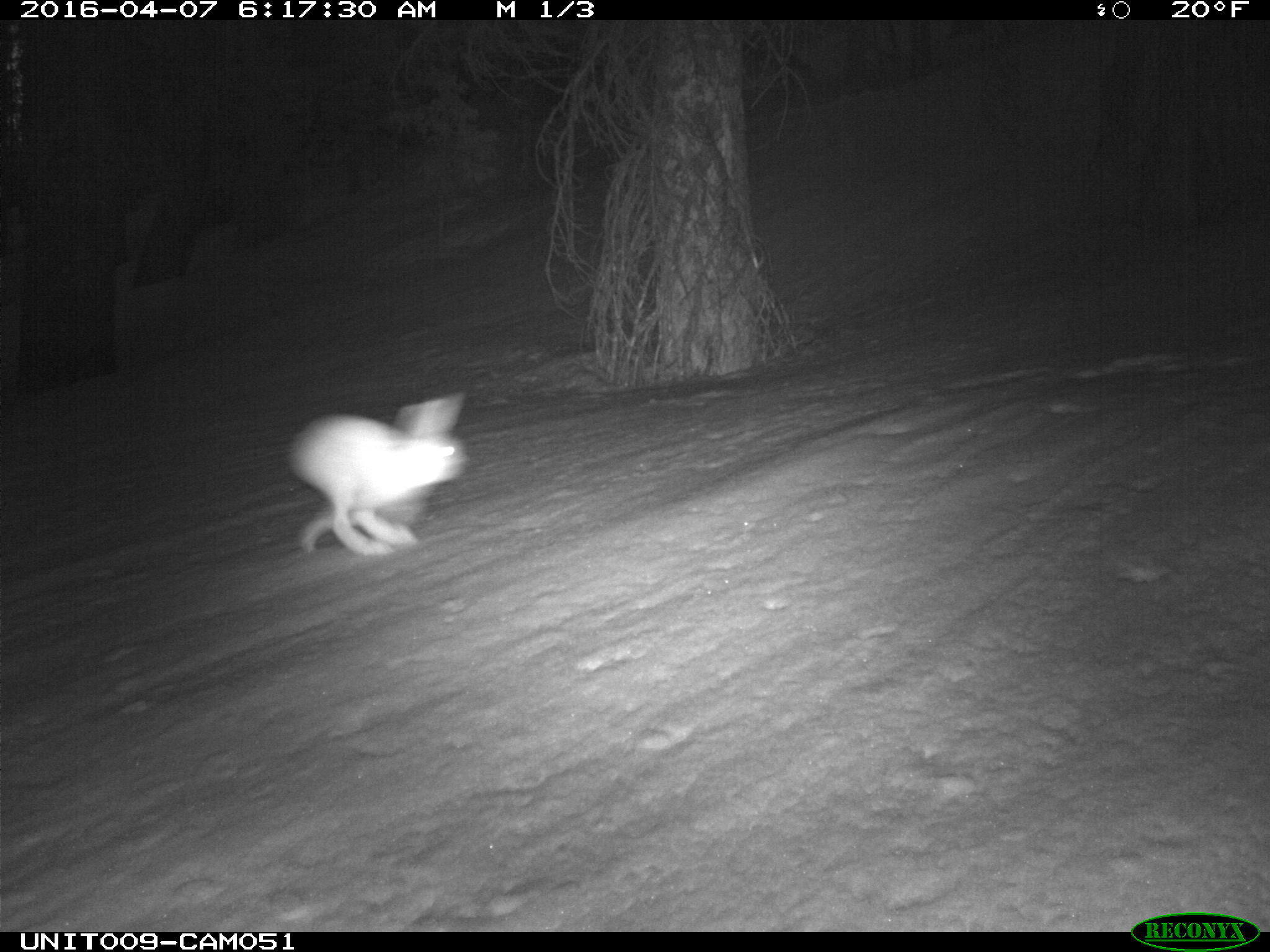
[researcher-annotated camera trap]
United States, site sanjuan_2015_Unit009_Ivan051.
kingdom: Animalia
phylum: Chordata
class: Mammalia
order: Lagomorpha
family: Leporidae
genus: Lepus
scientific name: Lepus americanus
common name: snowshoe hare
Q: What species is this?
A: Lepus americanus (snowshoe hare).